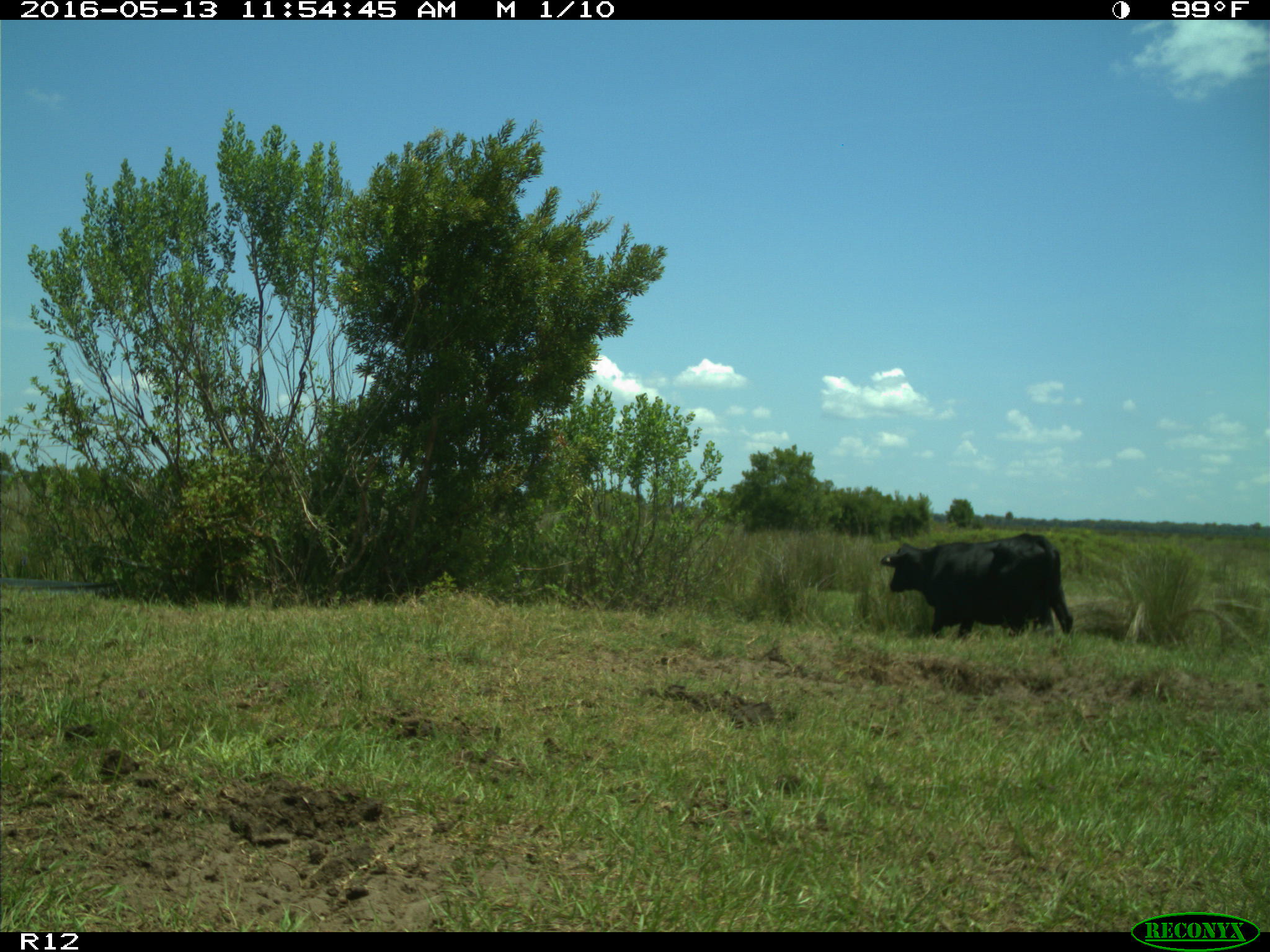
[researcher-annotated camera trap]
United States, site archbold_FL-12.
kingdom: Animalia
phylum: Chordata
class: Mammalia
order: Artiodactyla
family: Bovidae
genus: Bos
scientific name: Bos taurus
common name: domestic cow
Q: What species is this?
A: Bos taurus (domestic cow).